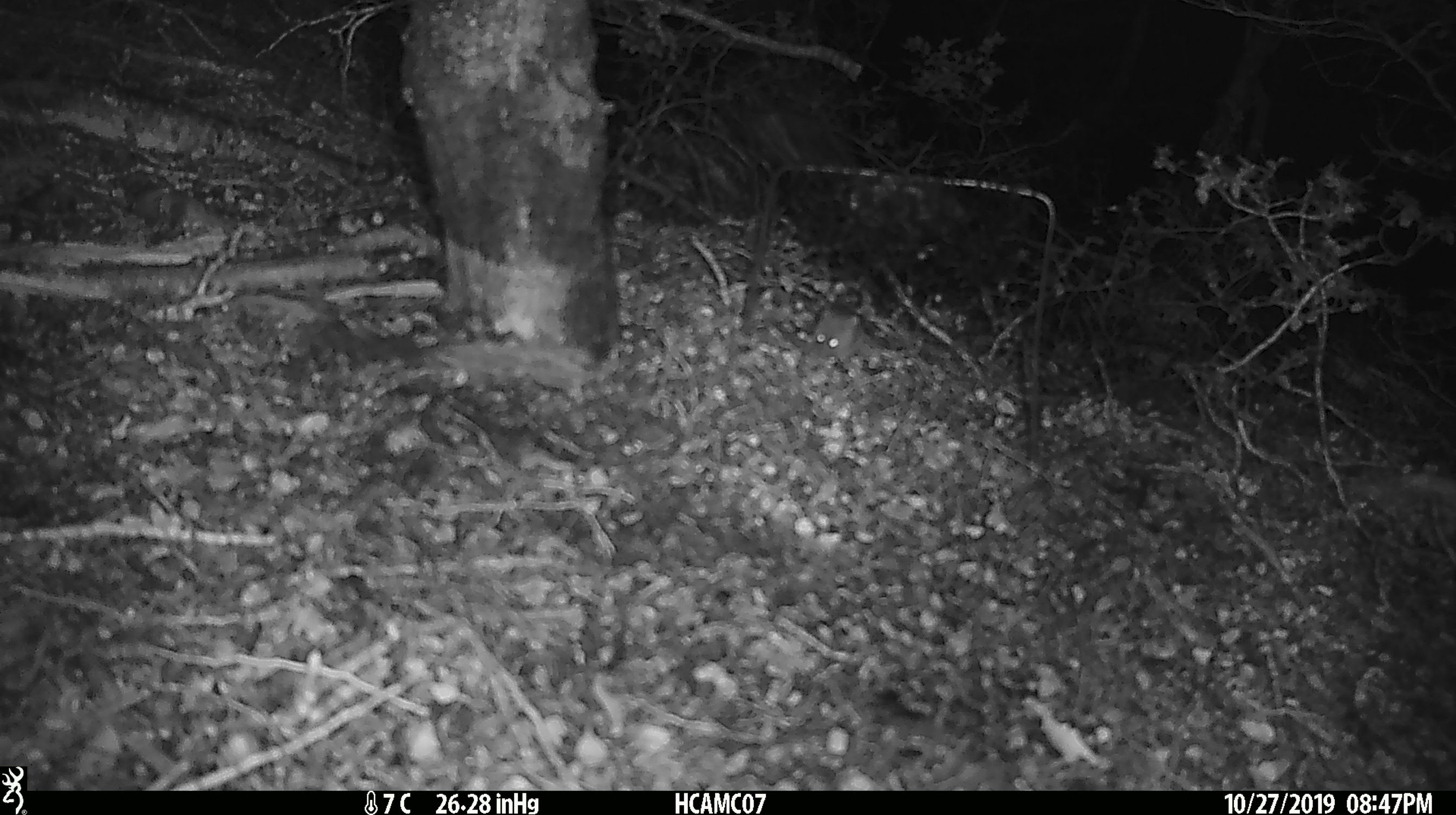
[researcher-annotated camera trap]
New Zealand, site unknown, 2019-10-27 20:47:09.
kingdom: Animalia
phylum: Chordata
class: Mammalia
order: Rodentia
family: Muridae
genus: Mus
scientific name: Mus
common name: mouse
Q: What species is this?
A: Mouse (Mus).